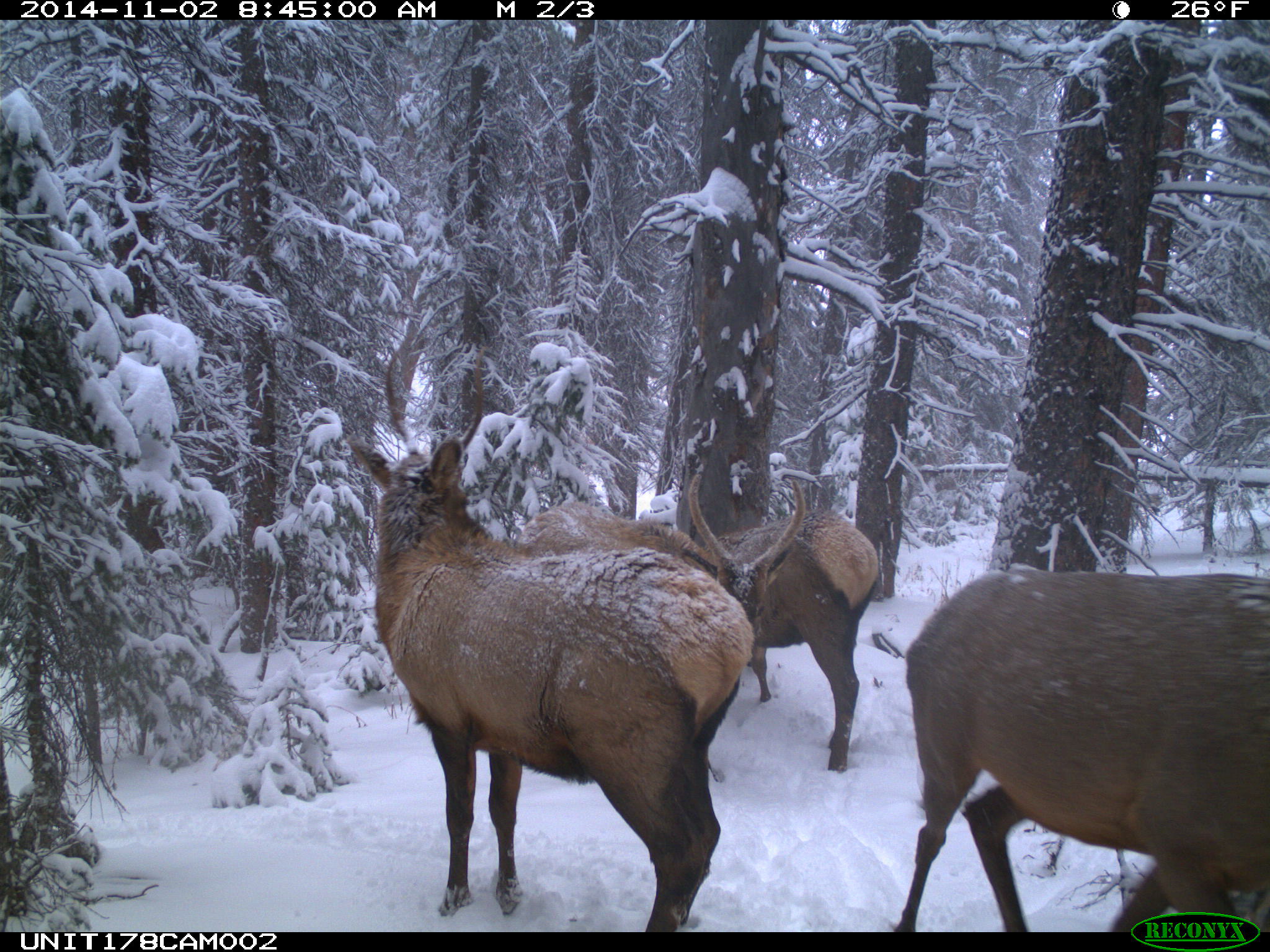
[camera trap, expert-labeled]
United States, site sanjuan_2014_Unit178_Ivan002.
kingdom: Animalia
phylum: Chordata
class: Mammalia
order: Artiodactyla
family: Cervidae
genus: Cervus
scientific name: Cervus elaphus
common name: red deer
Cervus elaphus (red deer).